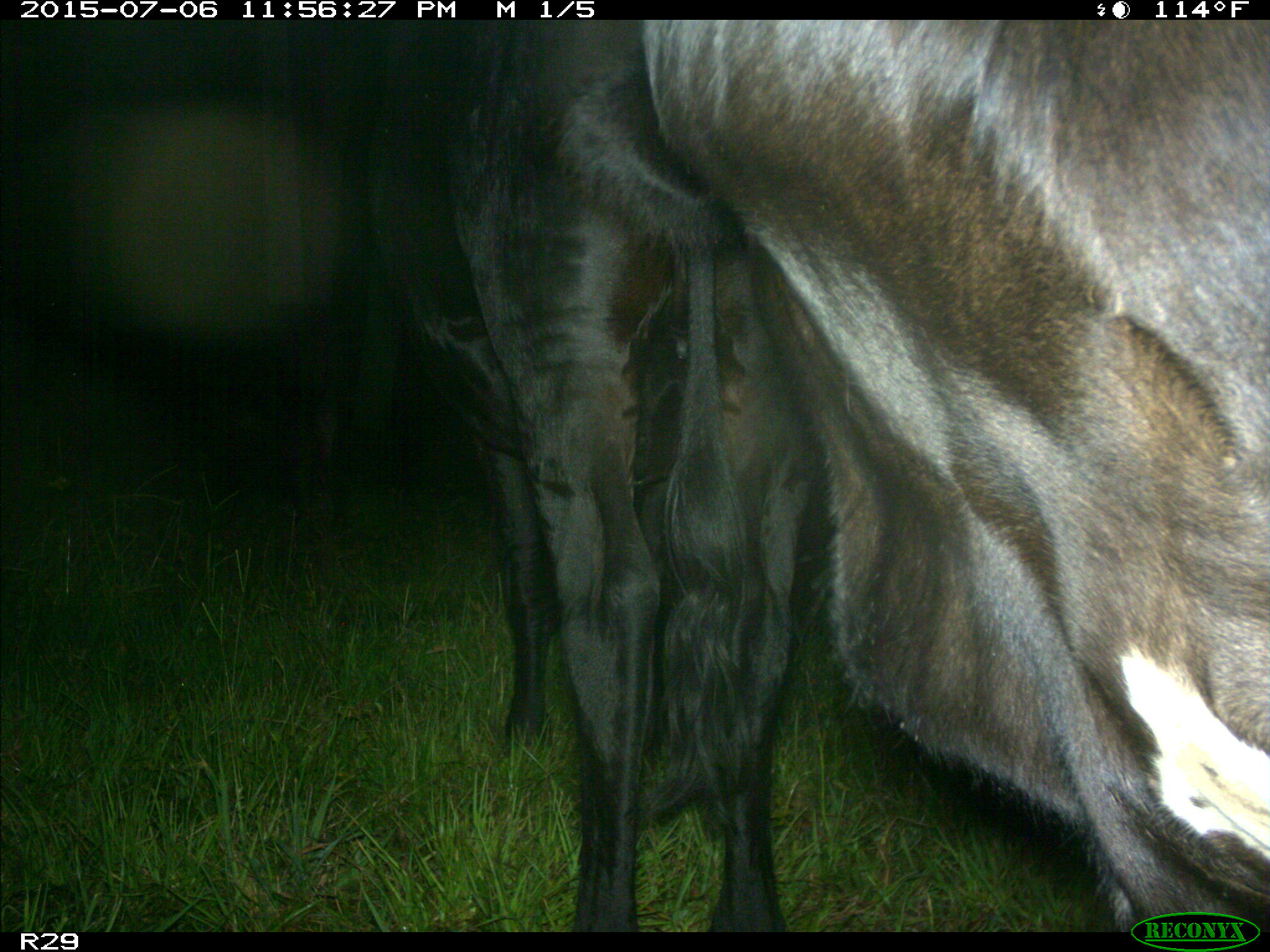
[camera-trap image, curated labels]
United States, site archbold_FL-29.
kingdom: Animalia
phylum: Chordata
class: Mammalia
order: Artiodactyla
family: Bovidae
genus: Bos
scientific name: Bos taurus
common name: domestic cow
Bos taurus (domestic cow).